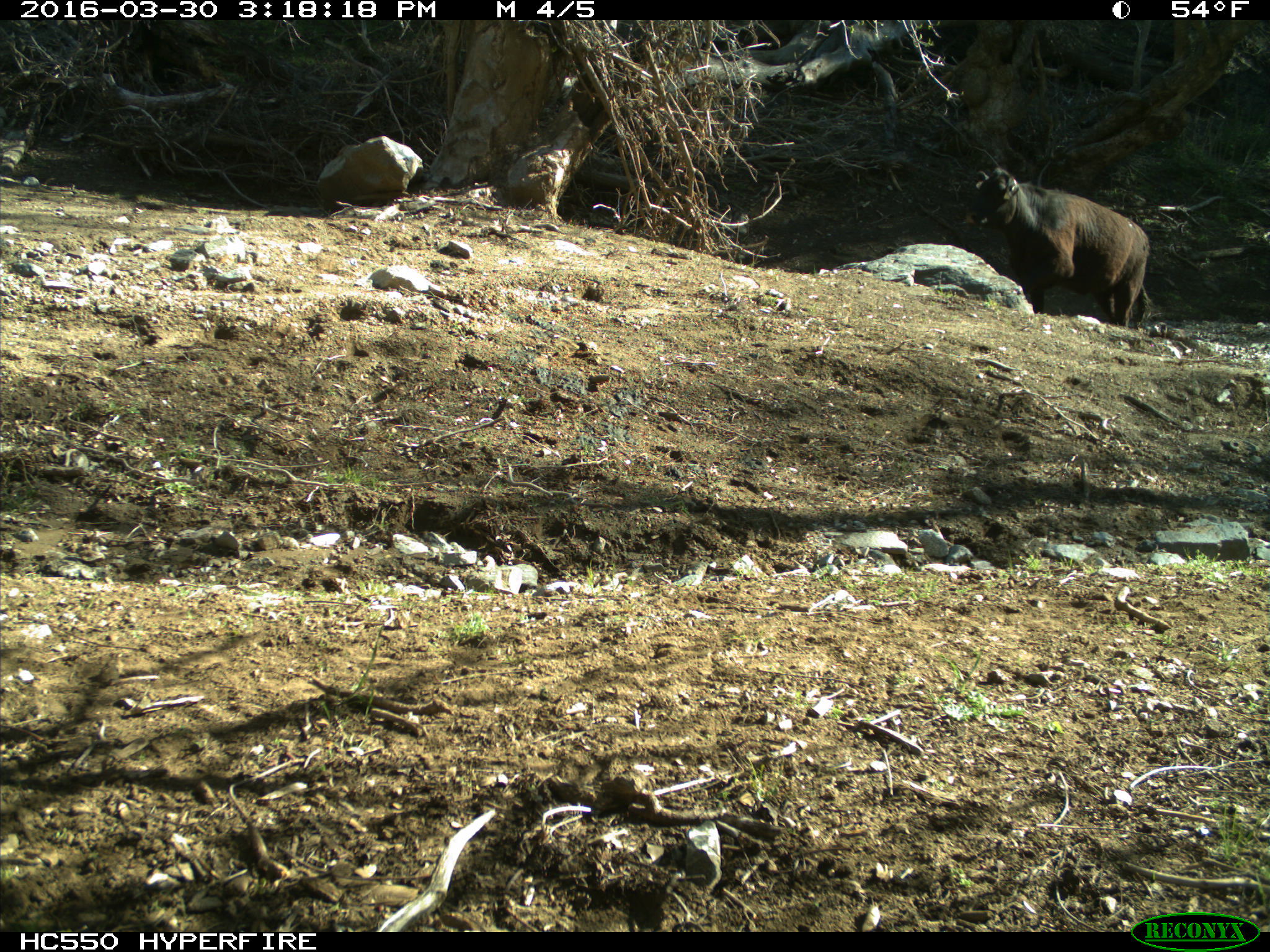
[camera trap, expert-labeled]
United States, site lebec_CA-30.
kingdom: Animalia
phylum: Chordata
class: Mammalia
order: Artiodactyla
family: Bovidae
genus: Bos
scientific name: Bos taurus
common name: domestic cow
Bos taurus (domestic cow).